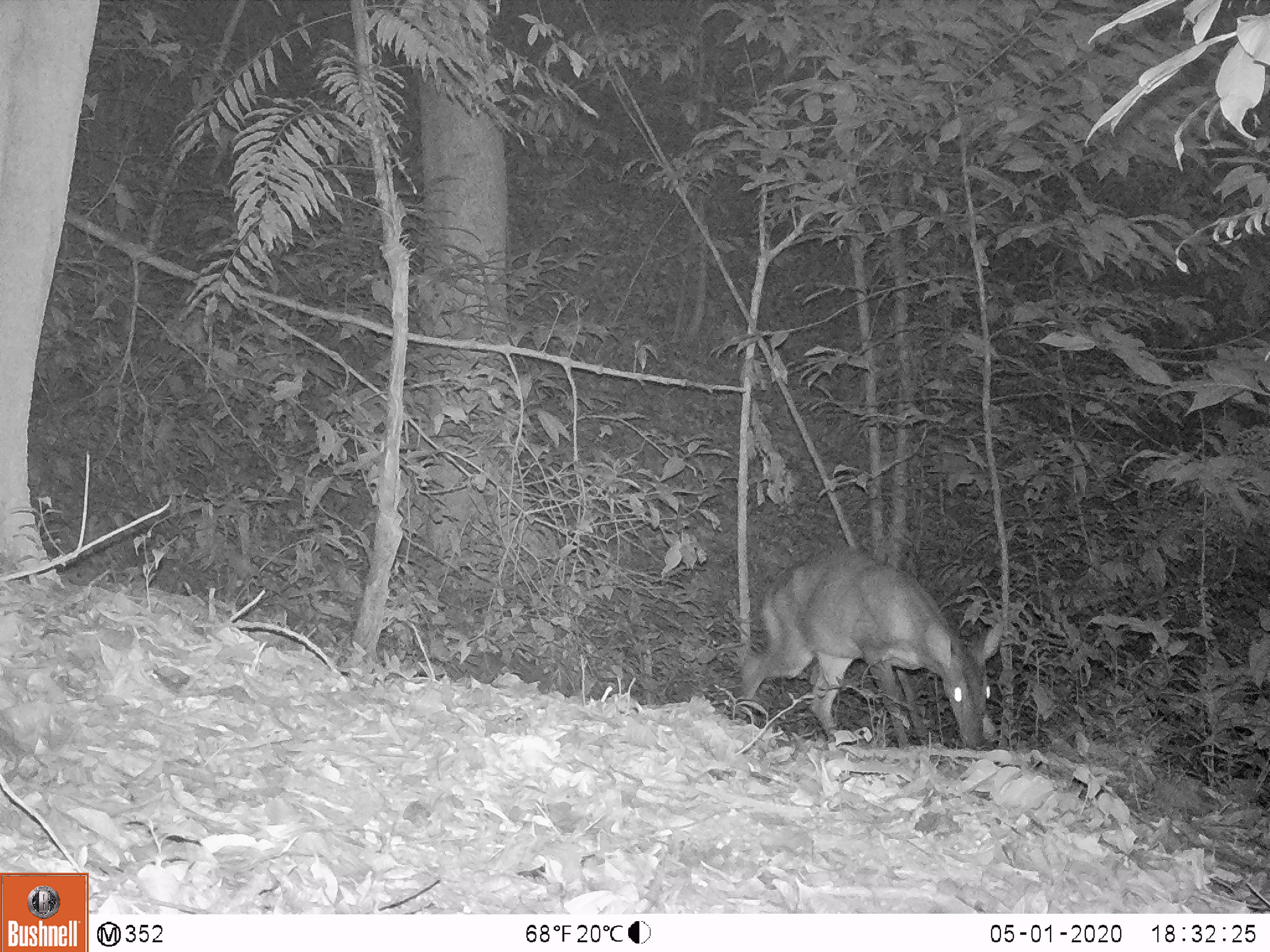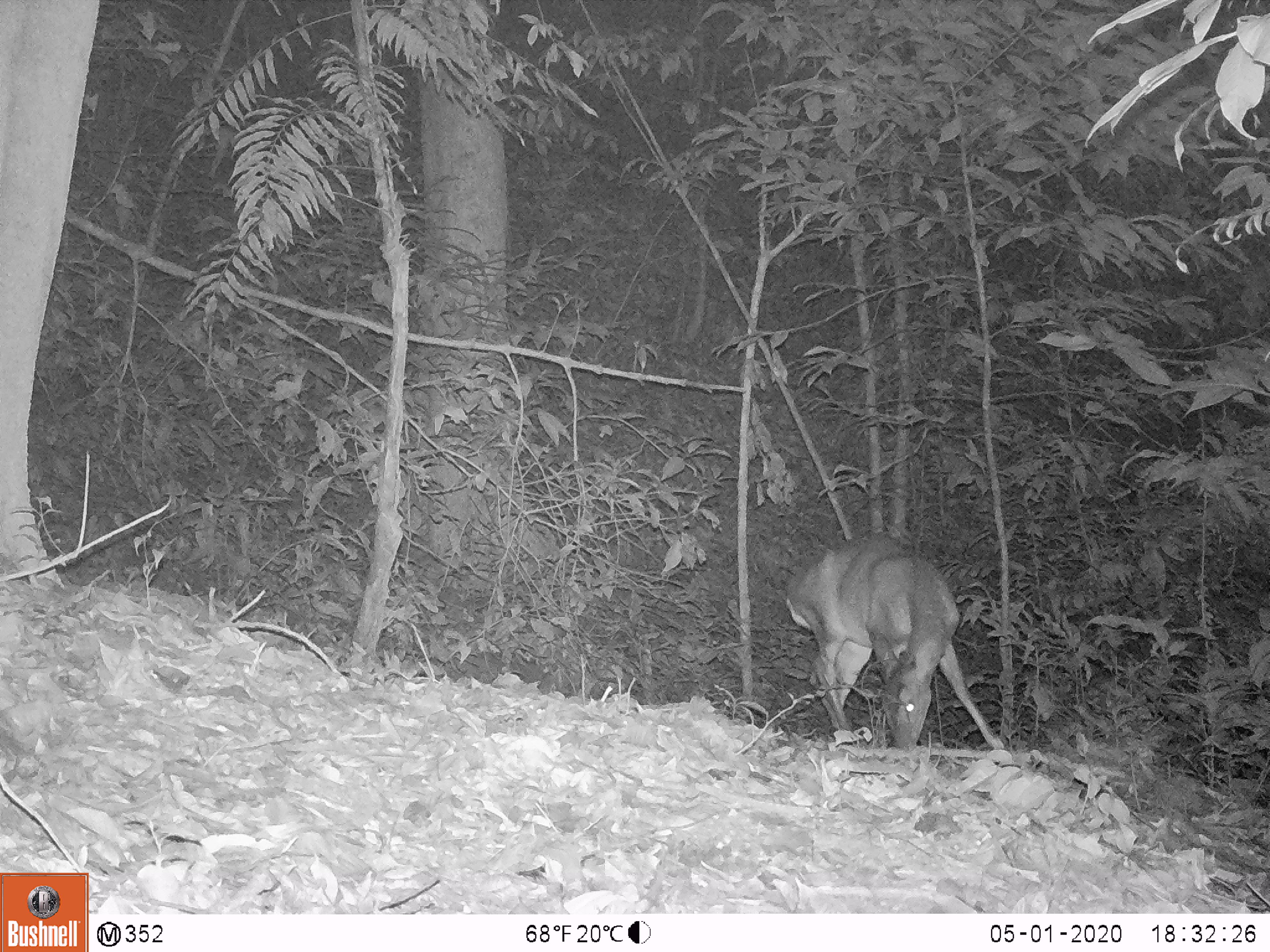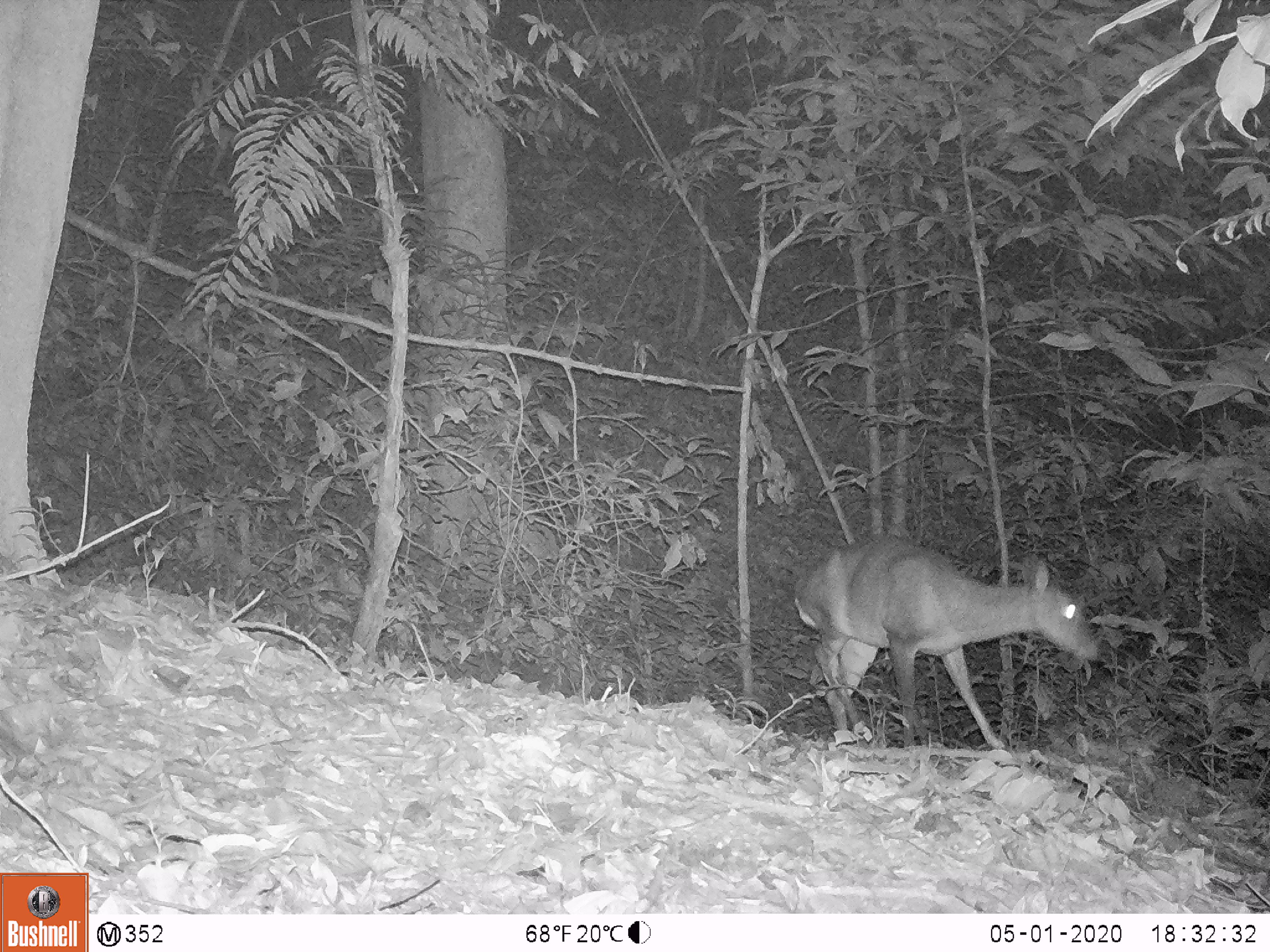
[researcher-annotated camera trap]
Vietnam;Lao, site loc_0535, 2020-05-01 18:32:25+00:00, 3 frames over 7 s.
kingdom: Animalia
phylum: Chordata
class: Mammalia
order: Artiodactyla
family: Cervidae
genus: Muntiacus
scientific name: Muntiacus vuquangensis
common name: large-antlered muntjac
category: large antlered muntjac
Large antlered muntjac (large-antlered muntjac) (Muntiacus vuquangensis). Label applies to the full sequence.